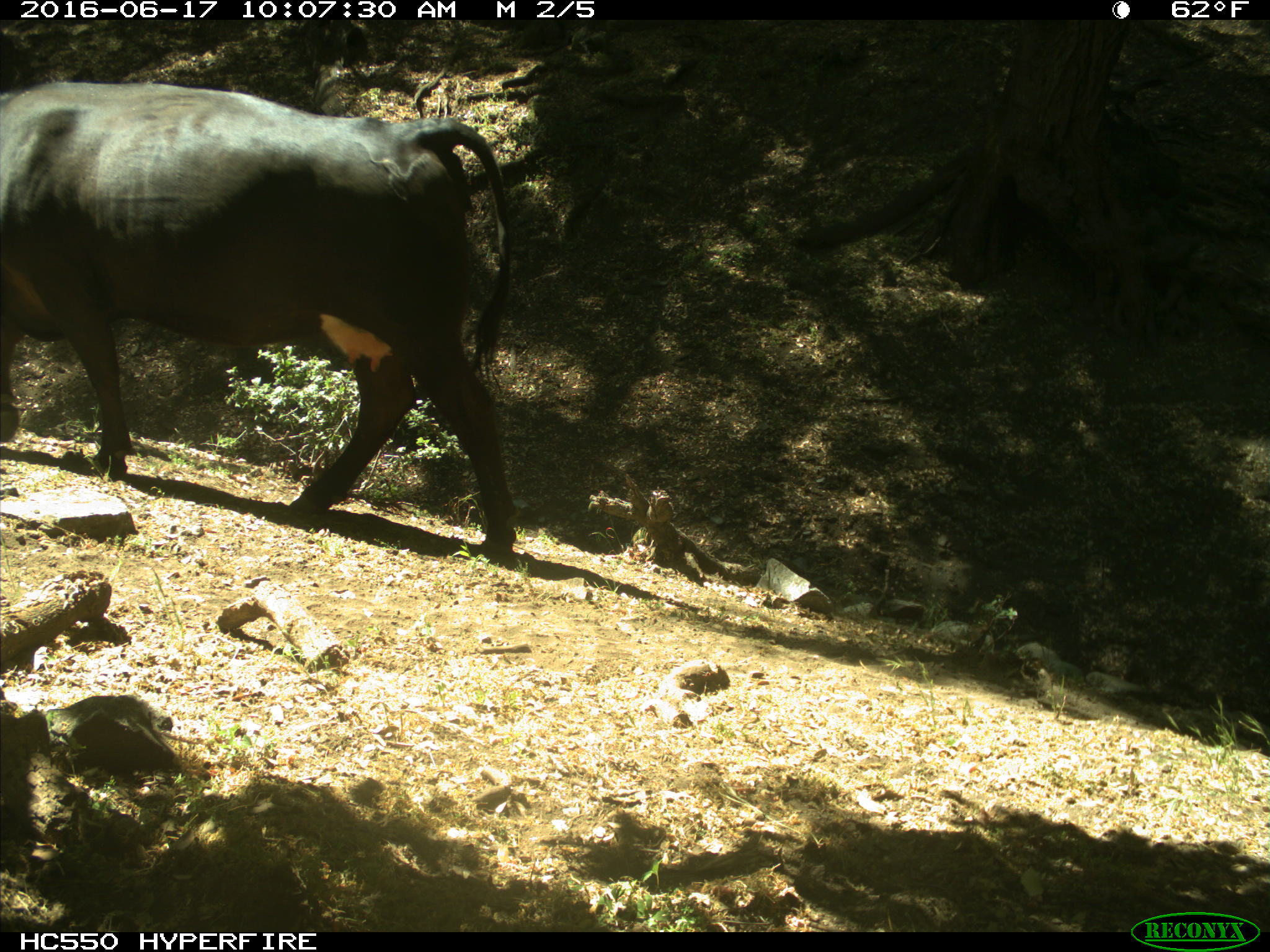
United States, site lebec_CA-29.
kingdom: Animalia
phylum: Chordata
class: Mammalia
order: Artiodactyla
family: Bovidae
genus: Bos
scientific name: Bos taurus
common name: domestic cow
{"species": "Bos taurus (domestic cow)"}